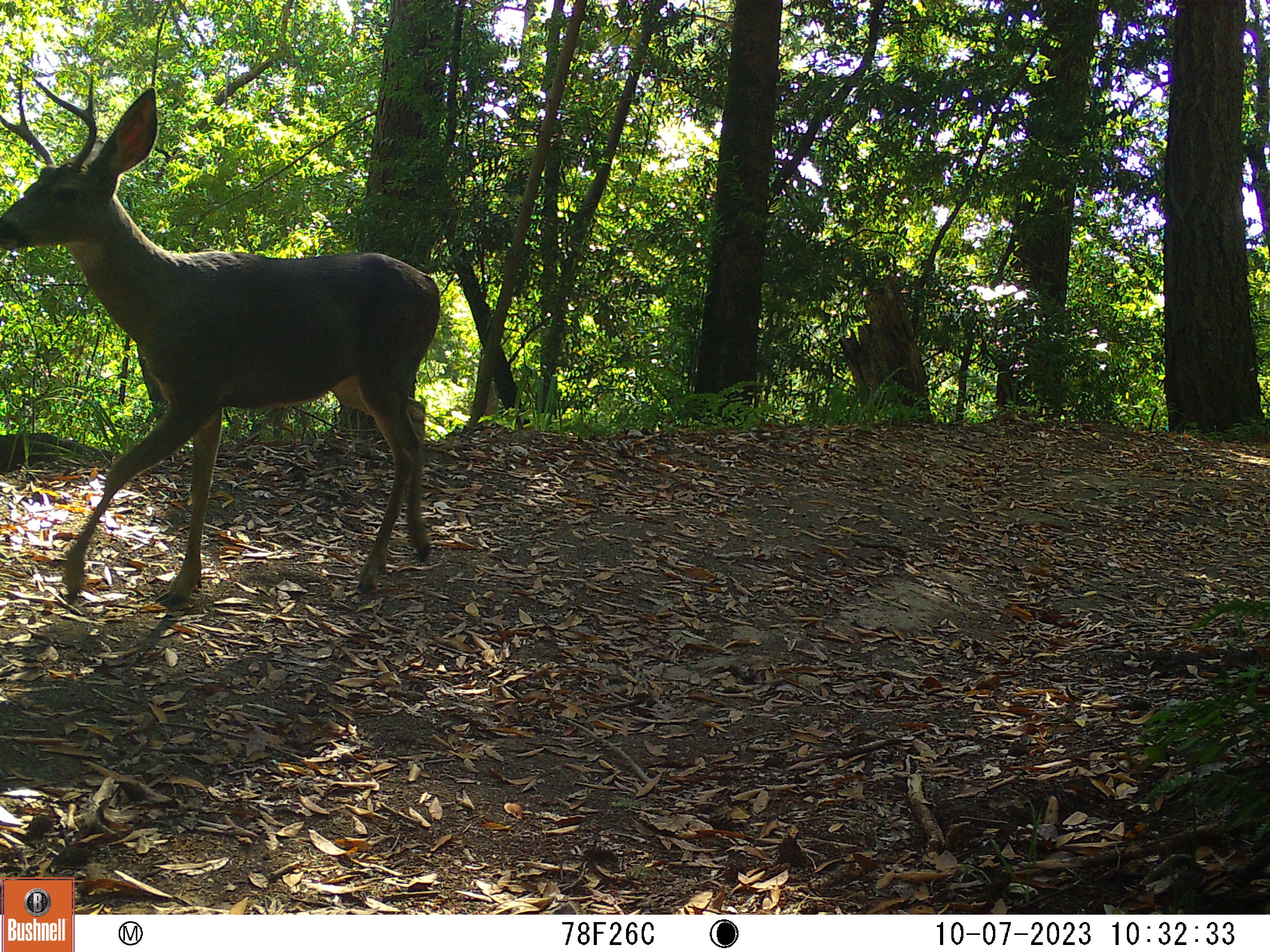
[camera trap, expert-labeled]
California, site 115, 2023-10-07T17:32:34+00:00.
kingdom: Animalia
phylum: Chordata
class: Mammalia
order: Artiodactyla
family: Cervidae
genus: Odocoileus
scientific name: Odocoileus hemionus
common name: mule deer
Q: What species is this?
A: Mule deer (Odocoileus hemionus).